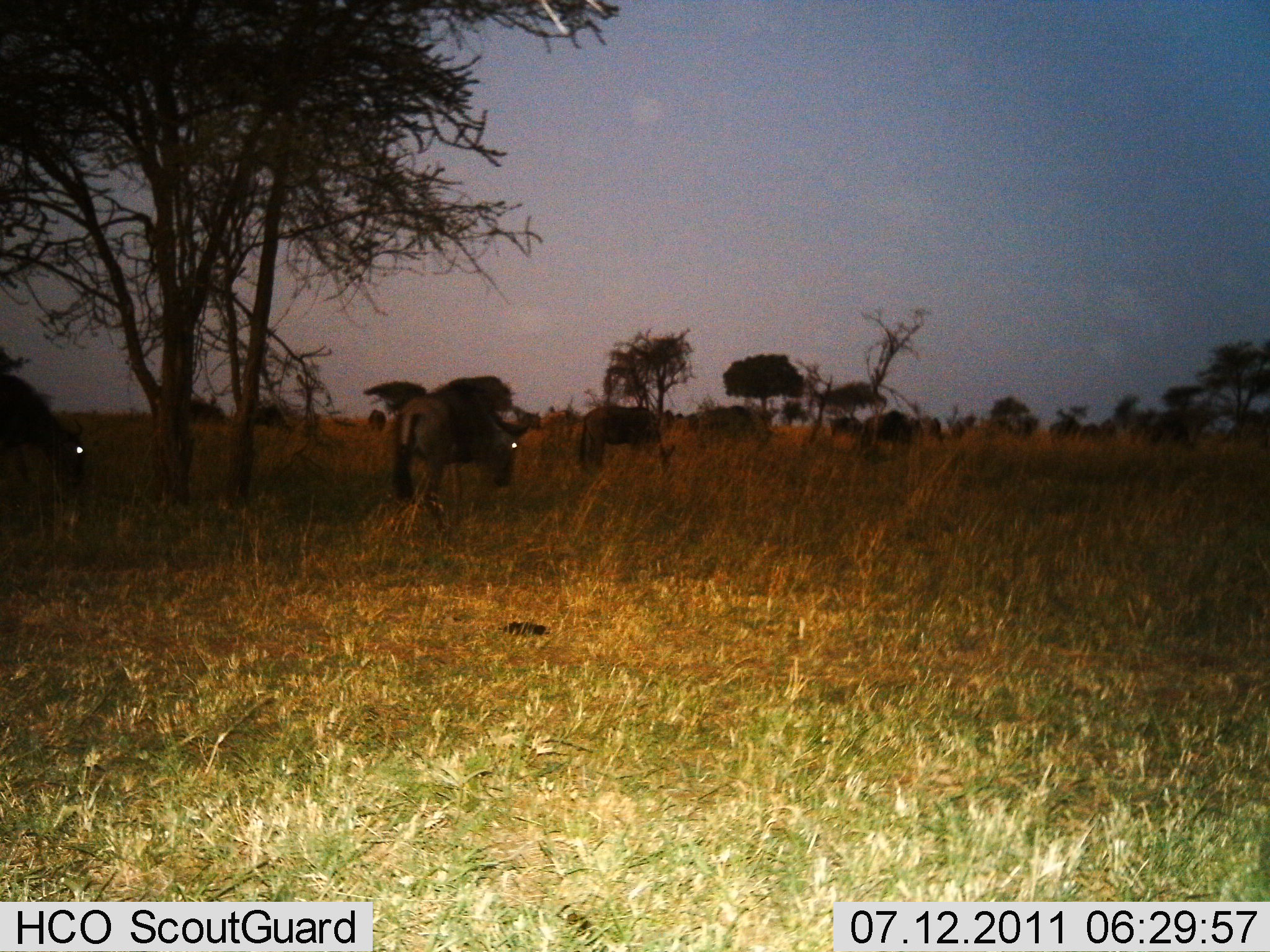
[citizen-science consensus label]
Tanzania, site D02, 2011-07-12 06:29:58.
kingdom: Animalia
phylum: Chordata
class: Mammalia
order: Artiodactyla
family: Bovidae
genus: Connochaetes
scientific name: Connochaetes taurinus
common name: blue wildebeest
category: wildebeest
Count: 4.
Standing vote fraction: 20%.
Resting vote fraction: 0%.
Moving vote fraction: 30%.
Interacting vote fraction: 0%.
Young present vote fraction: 0%.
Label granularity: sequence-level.